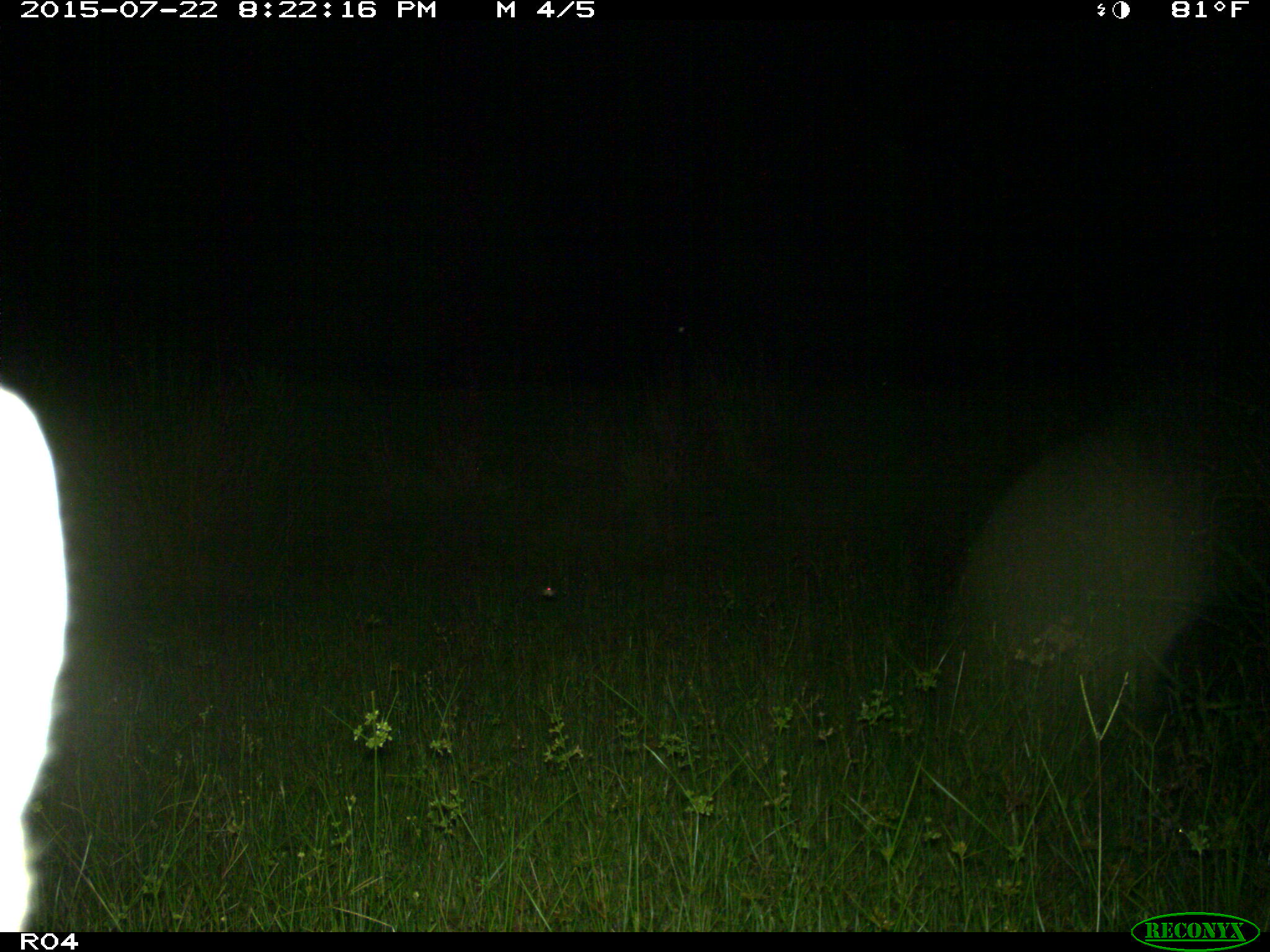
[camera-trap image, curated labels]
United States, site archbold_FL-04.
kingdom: Animalia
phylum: Chordata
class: Mammalia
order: Carnivora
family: Canidae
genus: Canis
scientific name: Canis latrans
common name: coyote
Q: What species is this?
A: Canis latrans (coyote).